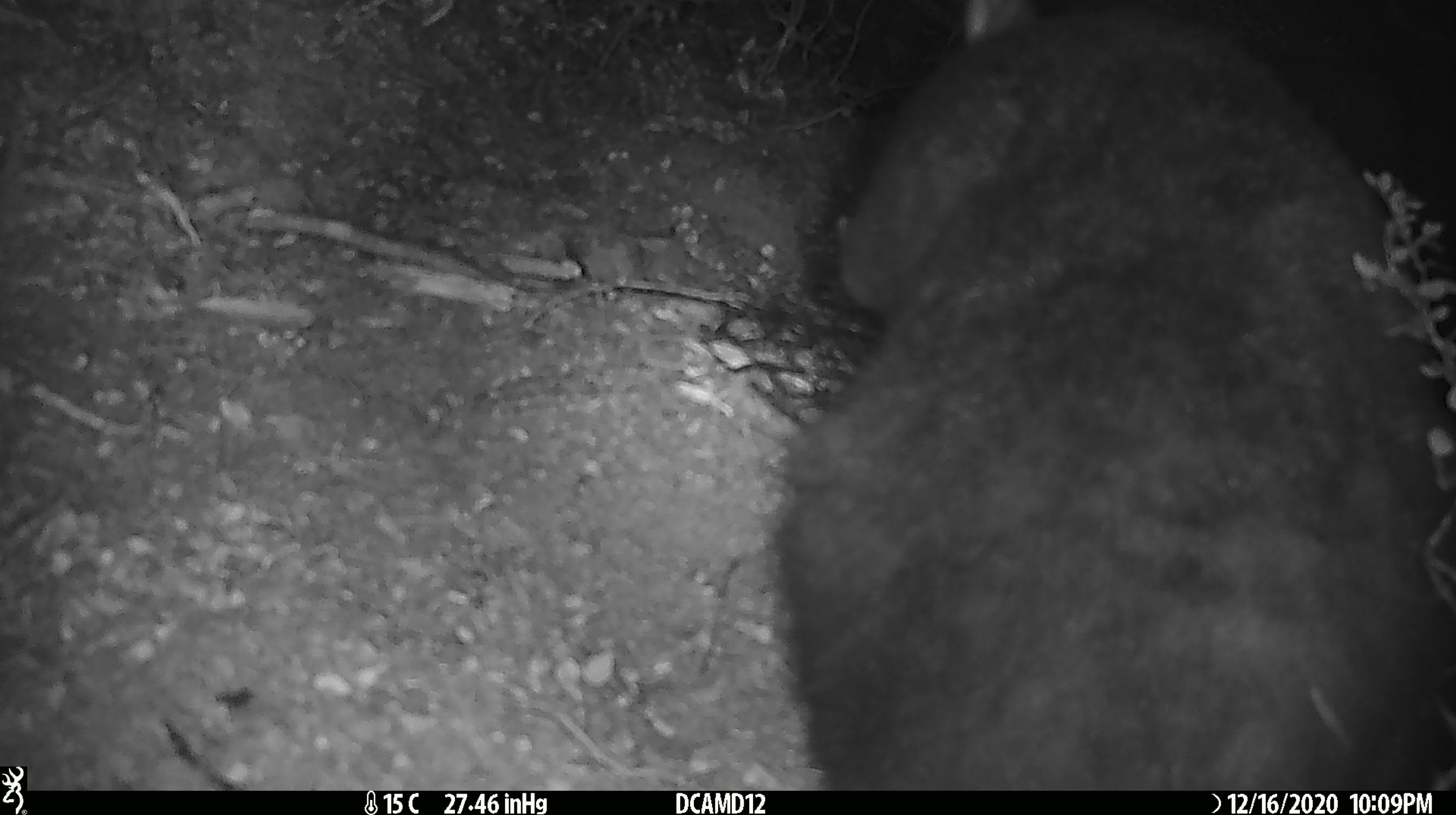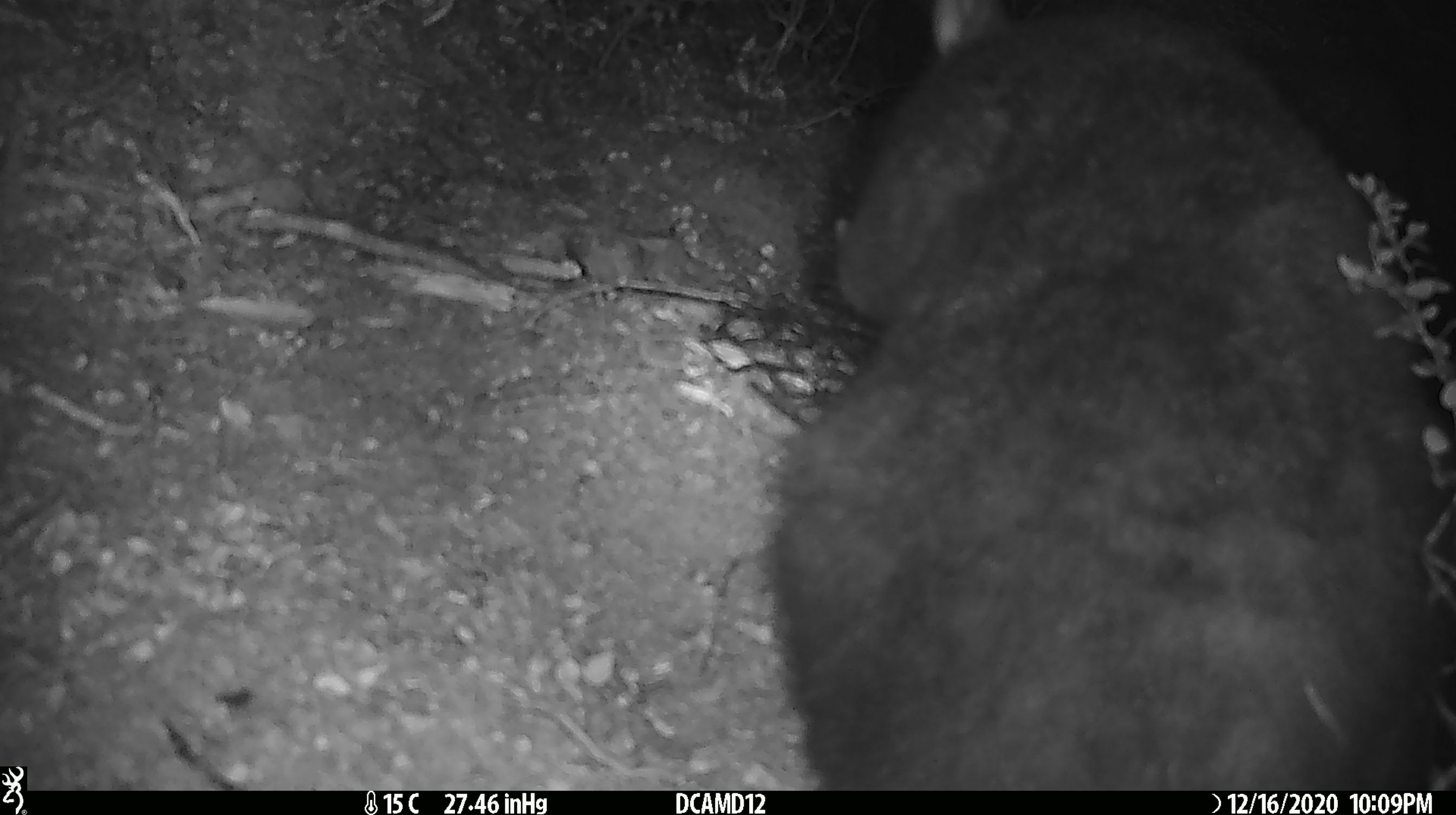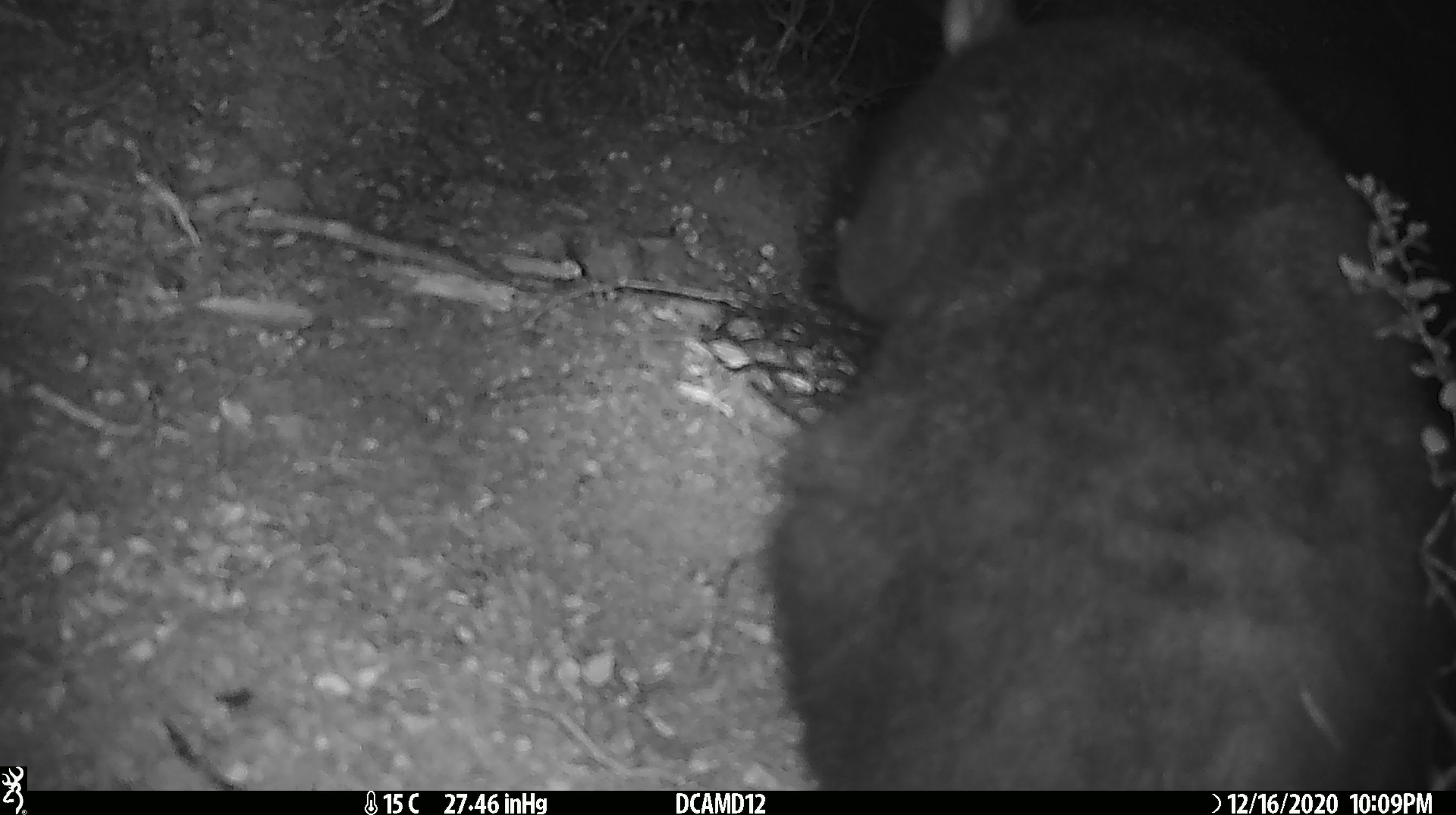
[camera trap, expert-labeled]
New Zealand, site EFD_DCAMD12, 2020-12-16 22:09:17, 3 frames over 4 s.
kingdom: Animalia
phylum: Chordata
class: Mammalia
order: Diprotodontia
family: Phalangeridae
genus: Trichosurus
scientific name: Trichosurus vulpecula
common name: common brushtail possum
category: possum